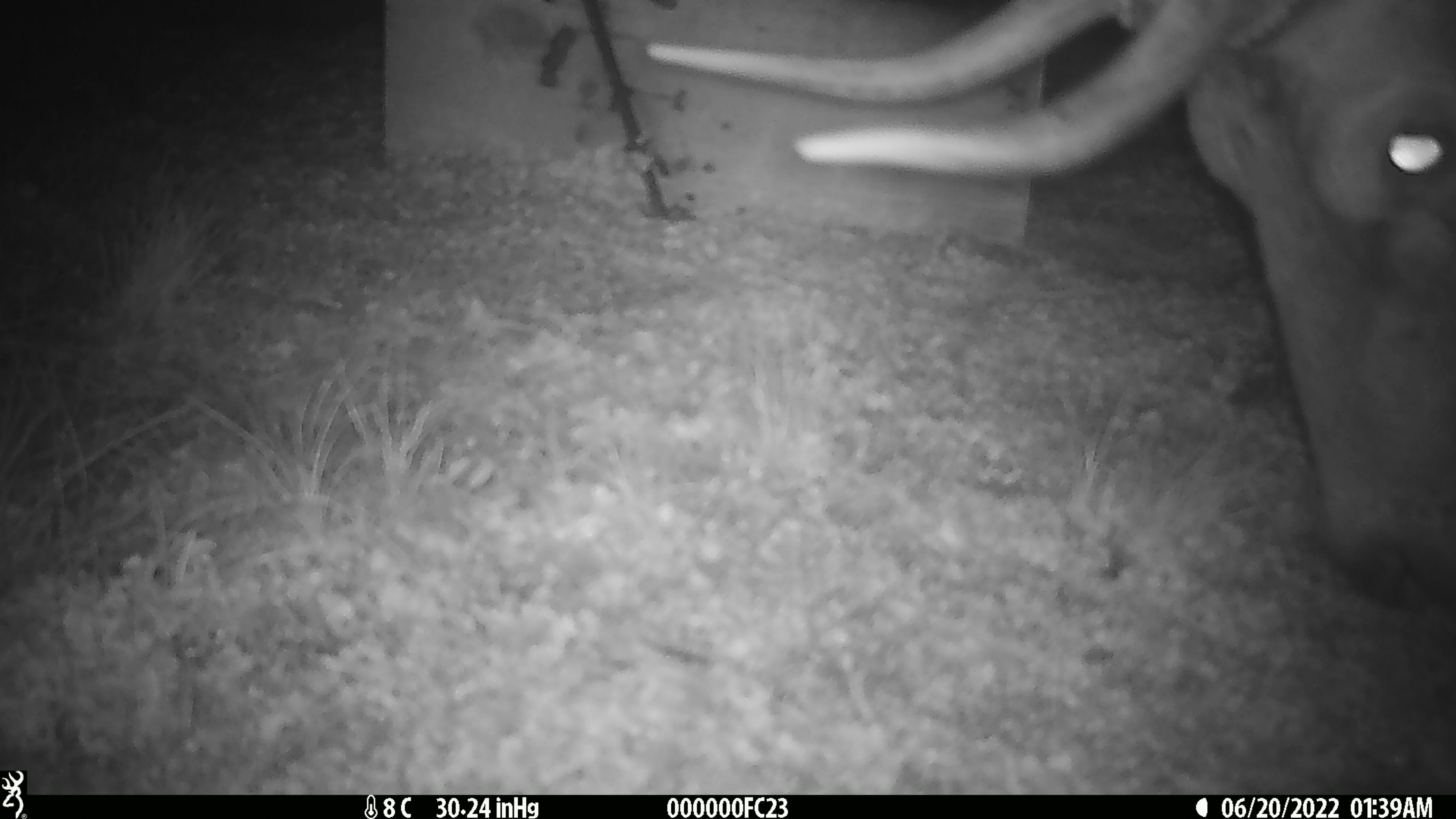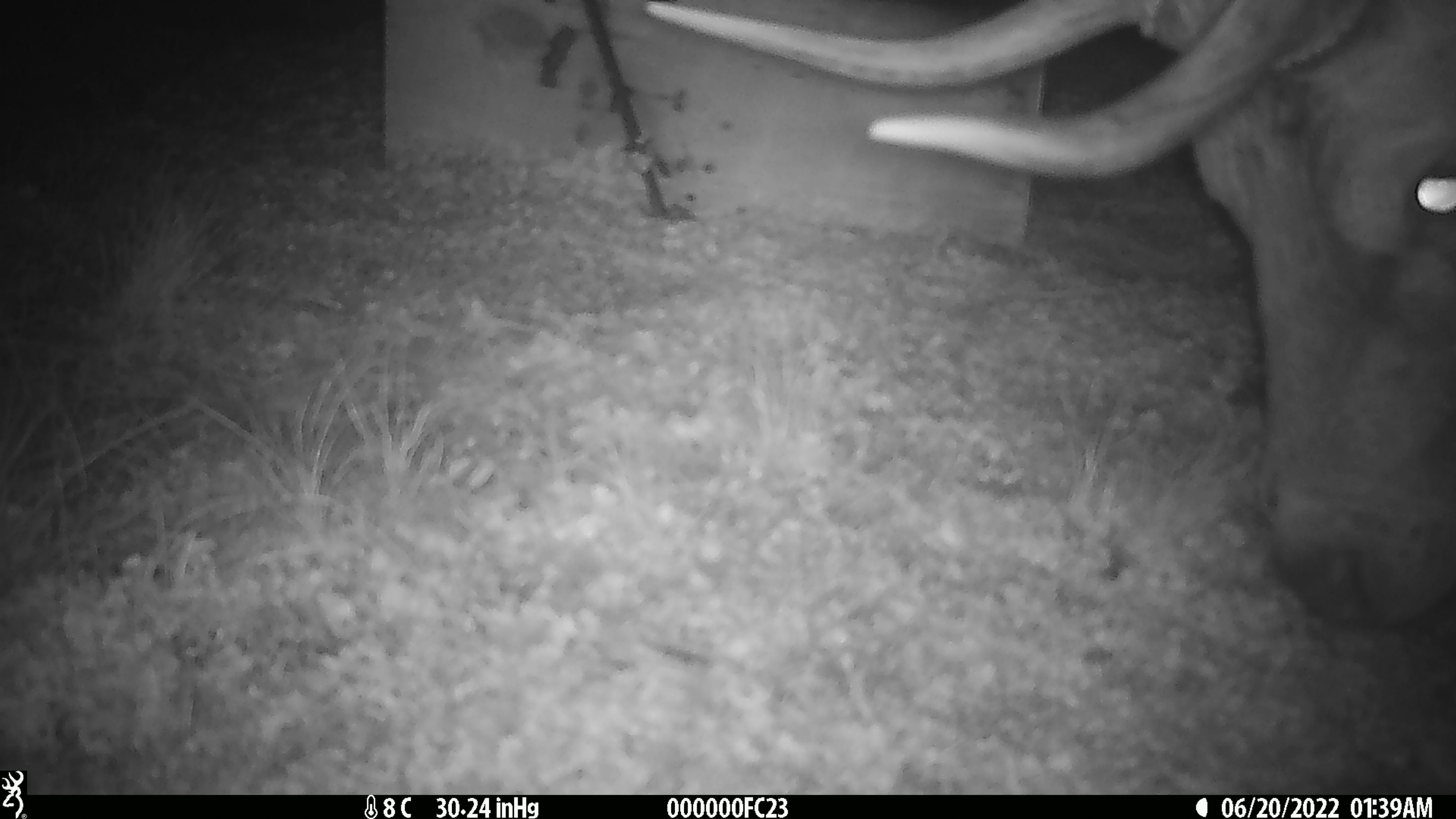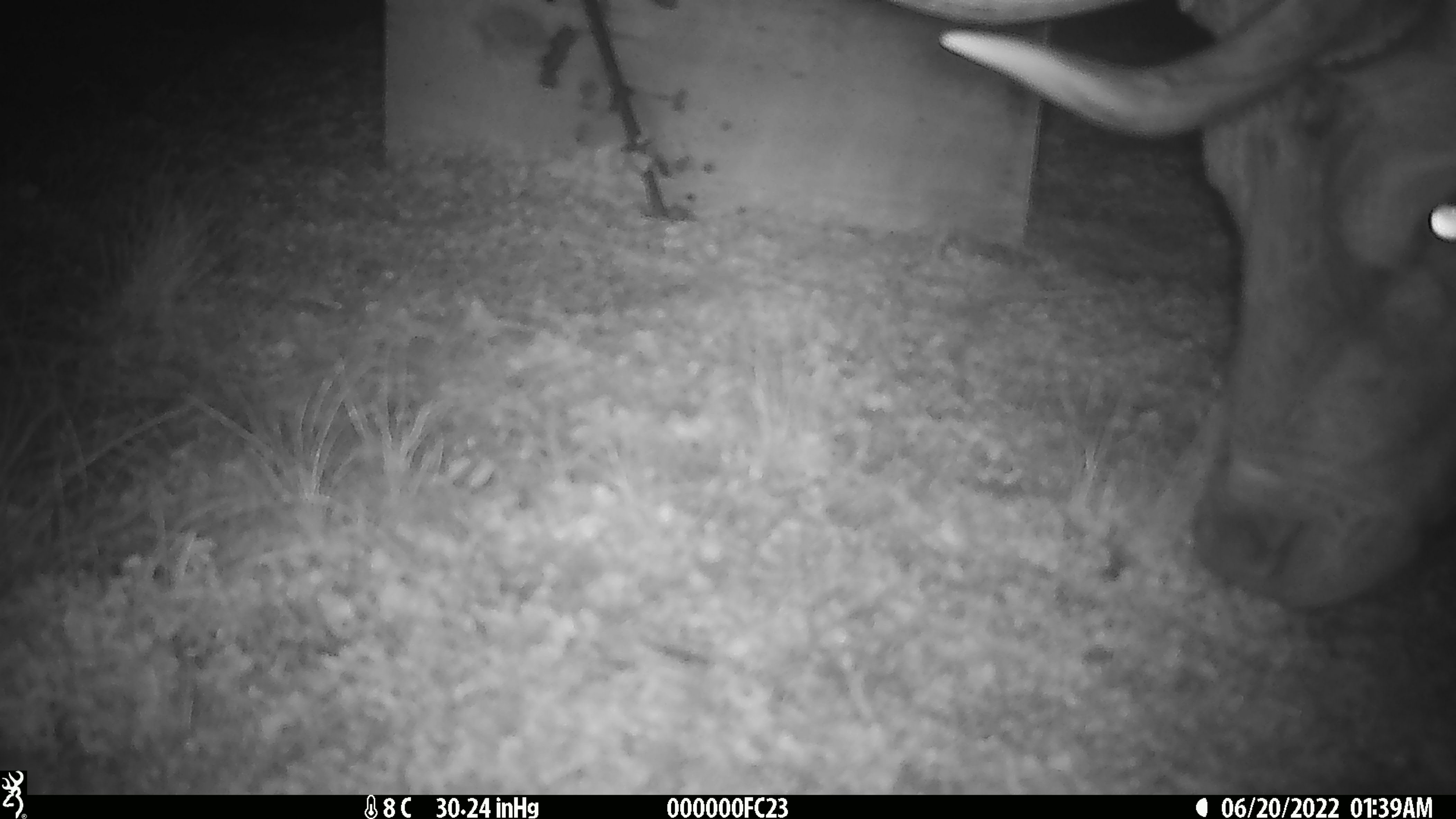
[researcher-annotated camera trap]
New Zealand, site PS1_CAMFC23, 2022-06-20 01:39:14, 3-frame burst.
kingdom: Animalia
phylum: Chordata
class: Mammalia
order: Artiodactyla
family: Cervidae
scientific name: Cervidae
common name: deer